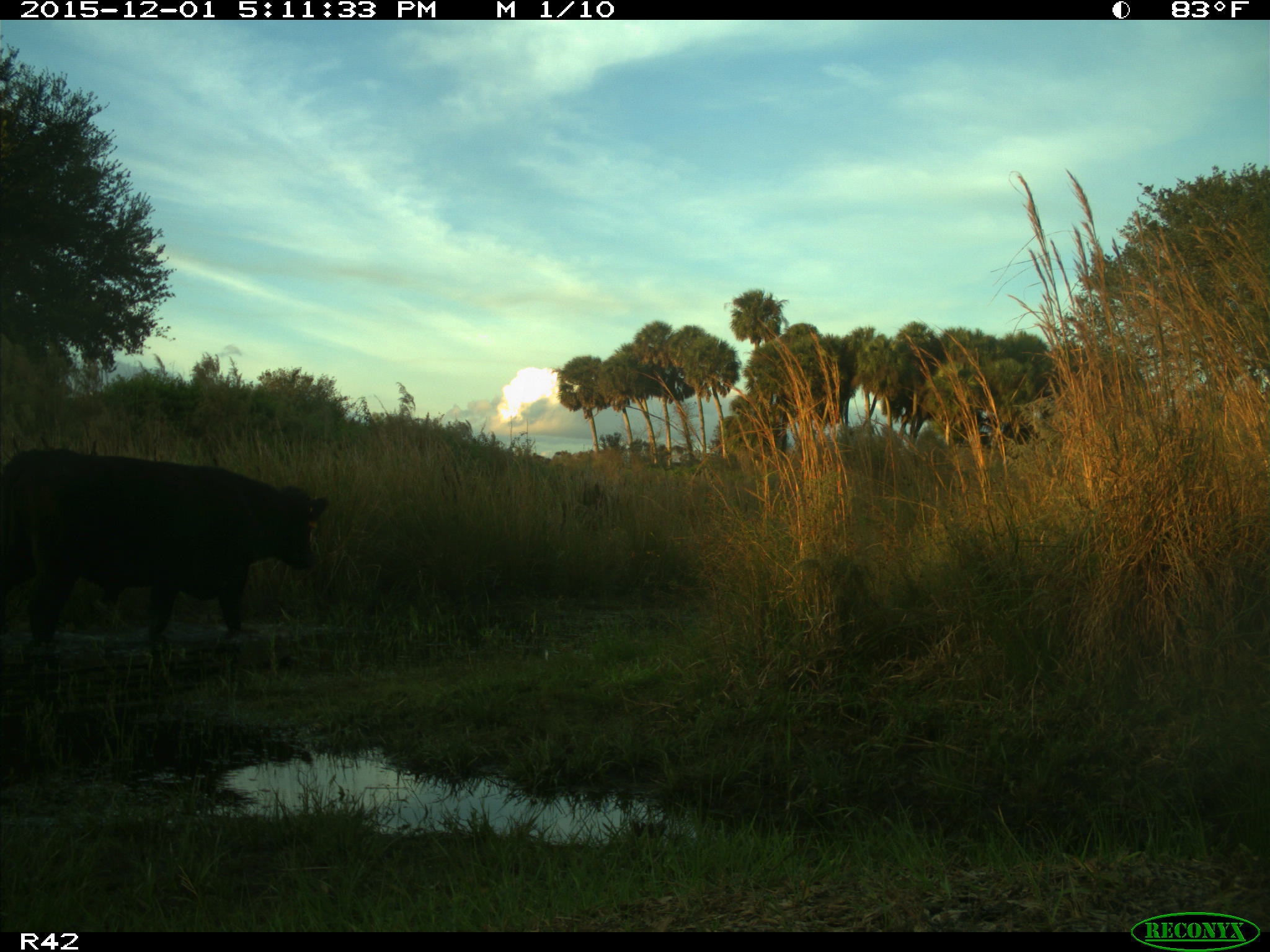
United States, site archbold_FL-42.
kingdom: Animalia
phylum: Chordata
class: Mammalia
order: Artiodactyla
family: Bovidae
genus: Bos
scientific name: Bos taurus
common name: domestic cow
Bos taurus (domestic cow).